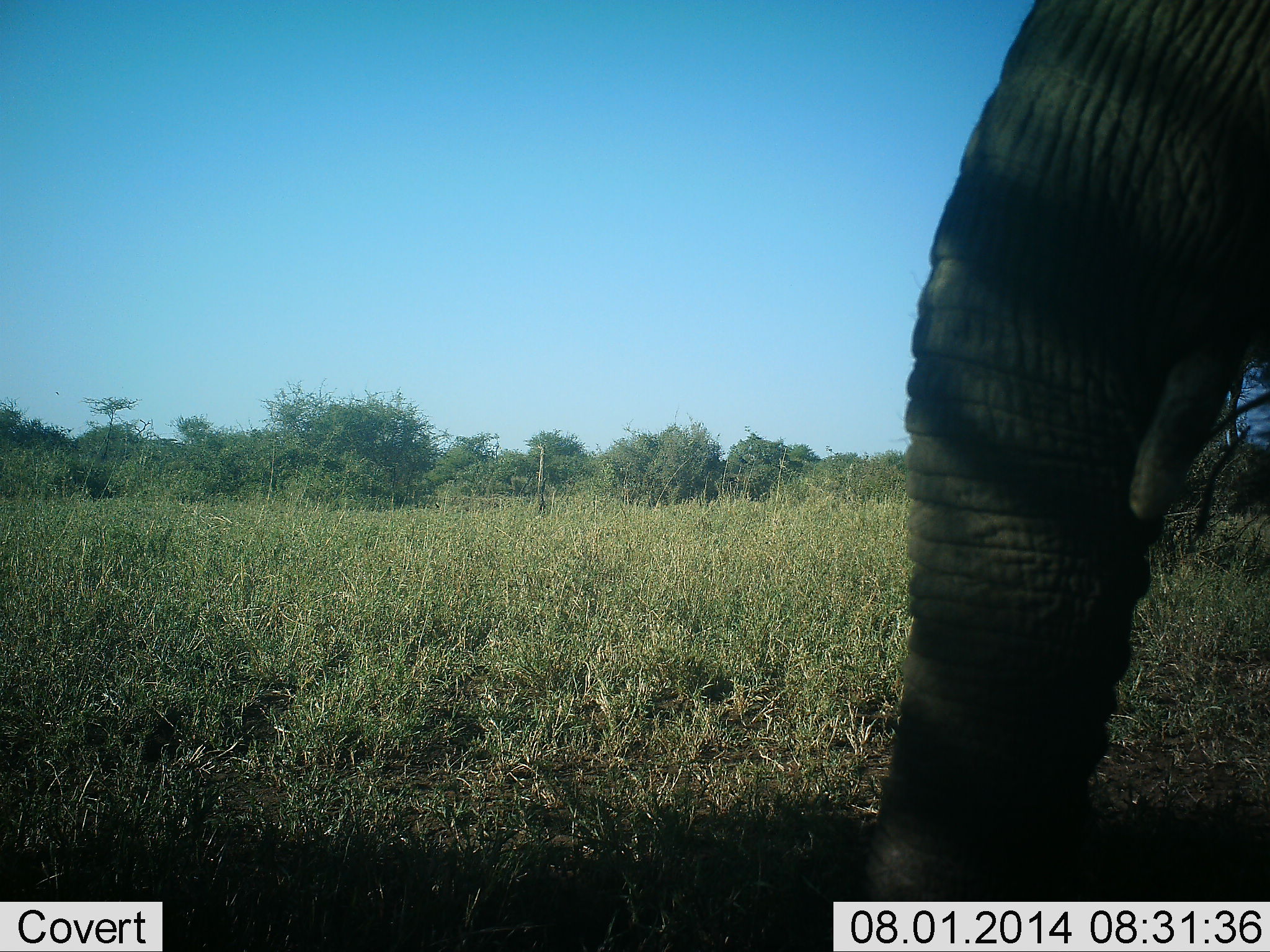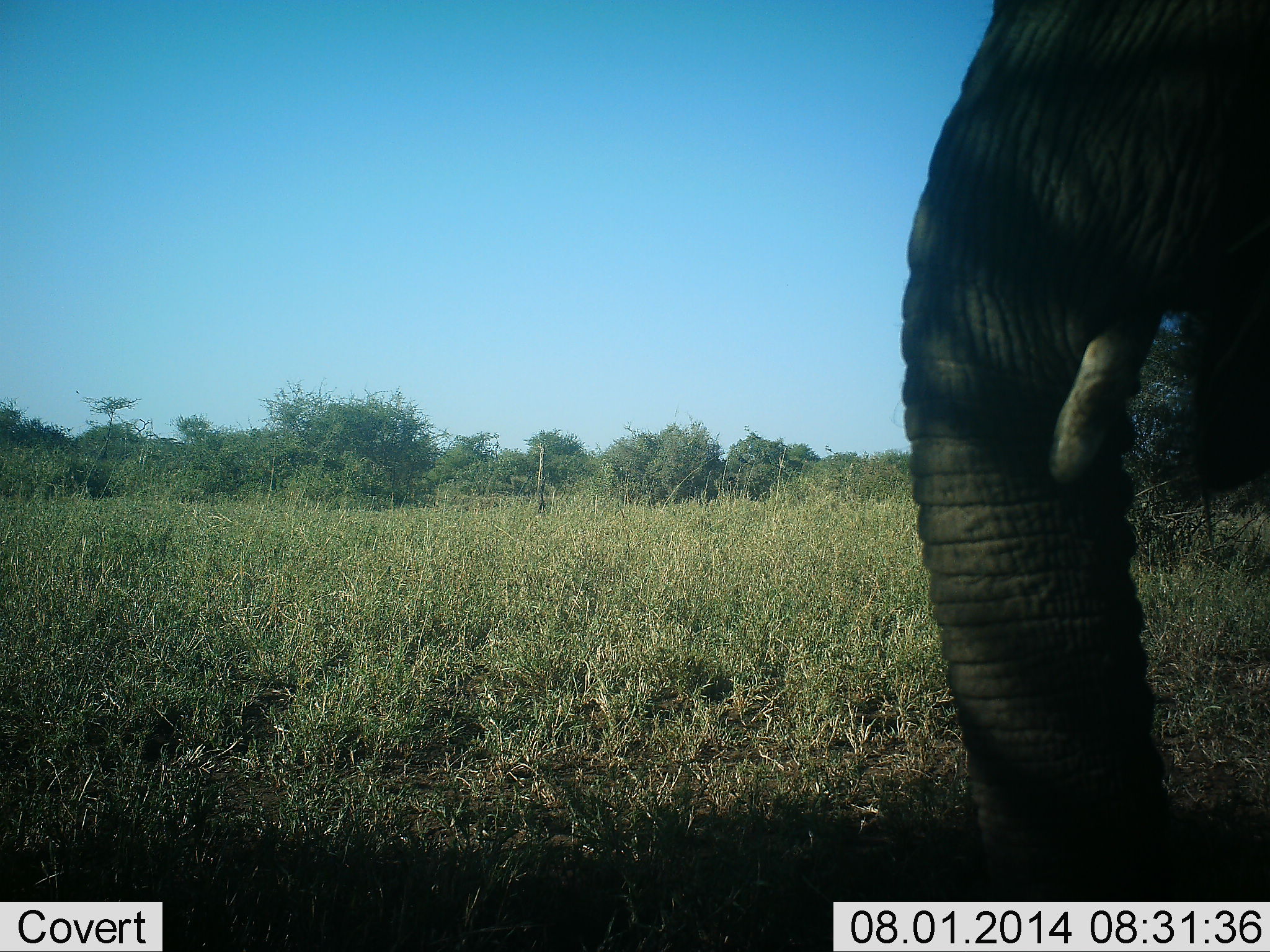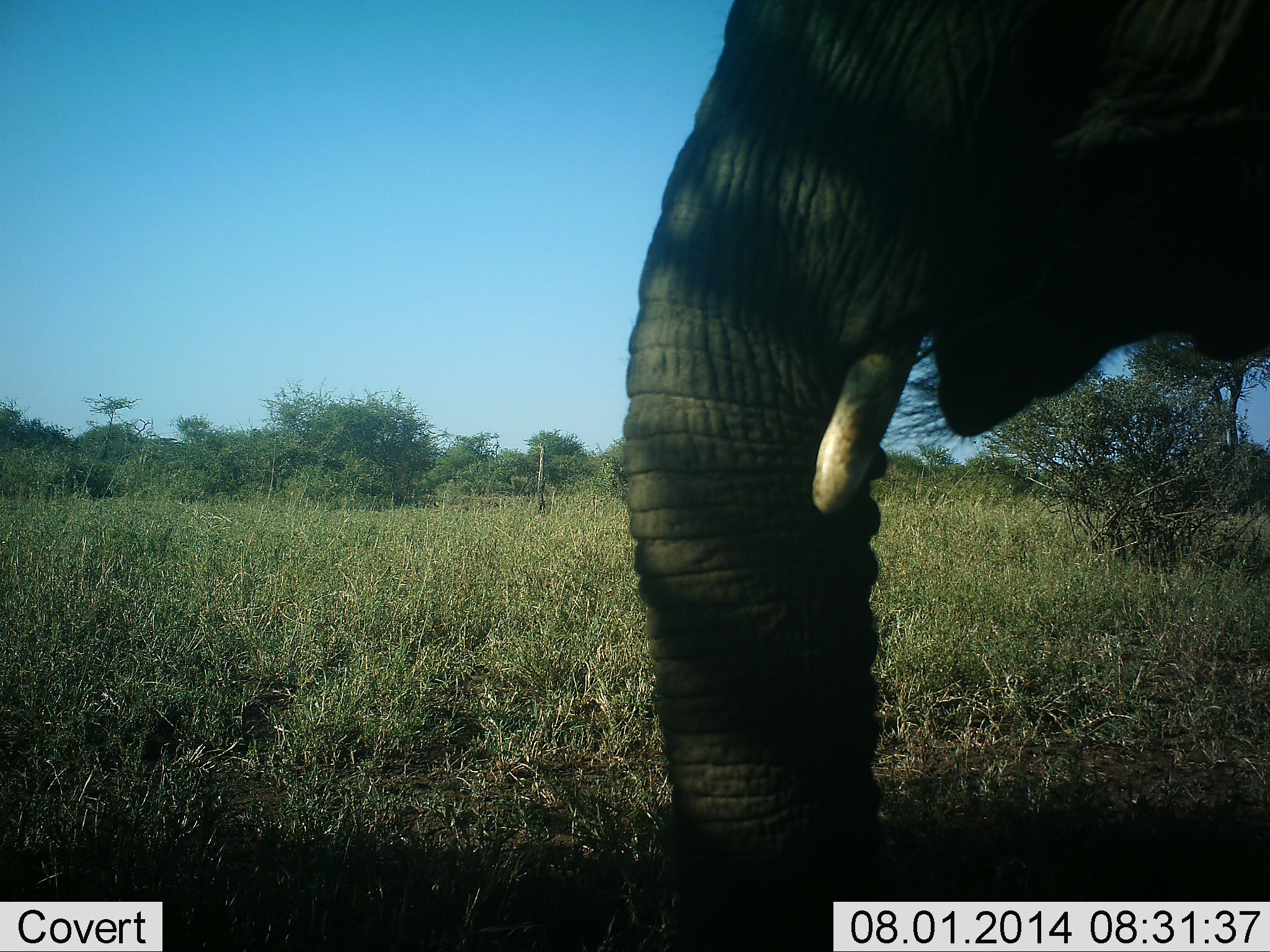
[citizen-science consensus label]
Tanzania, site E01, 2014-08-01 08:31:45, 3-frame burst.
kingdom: Animalia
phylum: Chordata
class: Mammalia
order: Proboscidea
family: Elephantidae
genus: Loxodonta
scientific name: Loxodonta africana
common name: african bush elephant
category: elephant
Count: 1.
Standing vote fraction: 30%.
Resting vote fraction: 0%.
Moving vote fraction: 40%.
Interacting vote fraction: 0%.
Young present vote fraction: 0%.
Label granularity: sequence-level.